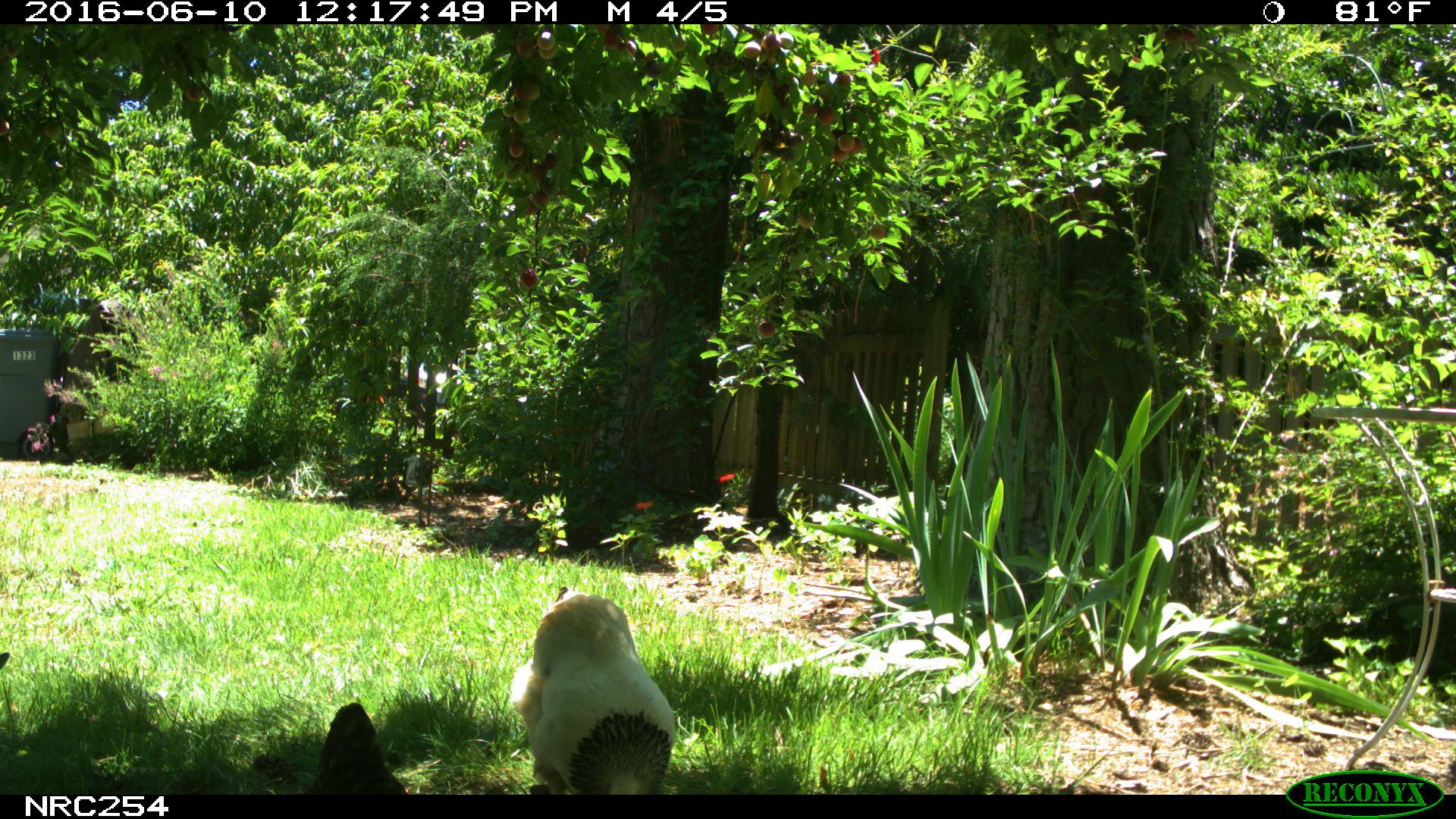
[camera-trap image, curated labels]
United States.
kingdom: Animalia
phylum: Chordata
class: Aves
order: Galliformes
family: Phasianidae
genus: Gallus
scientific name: Gallus gallus domesticus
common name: domestic chicken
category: Chicken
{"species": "Chicken (domestic chicken) (Gallus gallus domesticus)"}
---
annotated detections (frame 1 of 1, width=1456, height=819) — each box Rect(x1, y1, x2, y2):
Chicken: Rect(519, 596, 685, 798); Rect(295, 691, 399, 794)